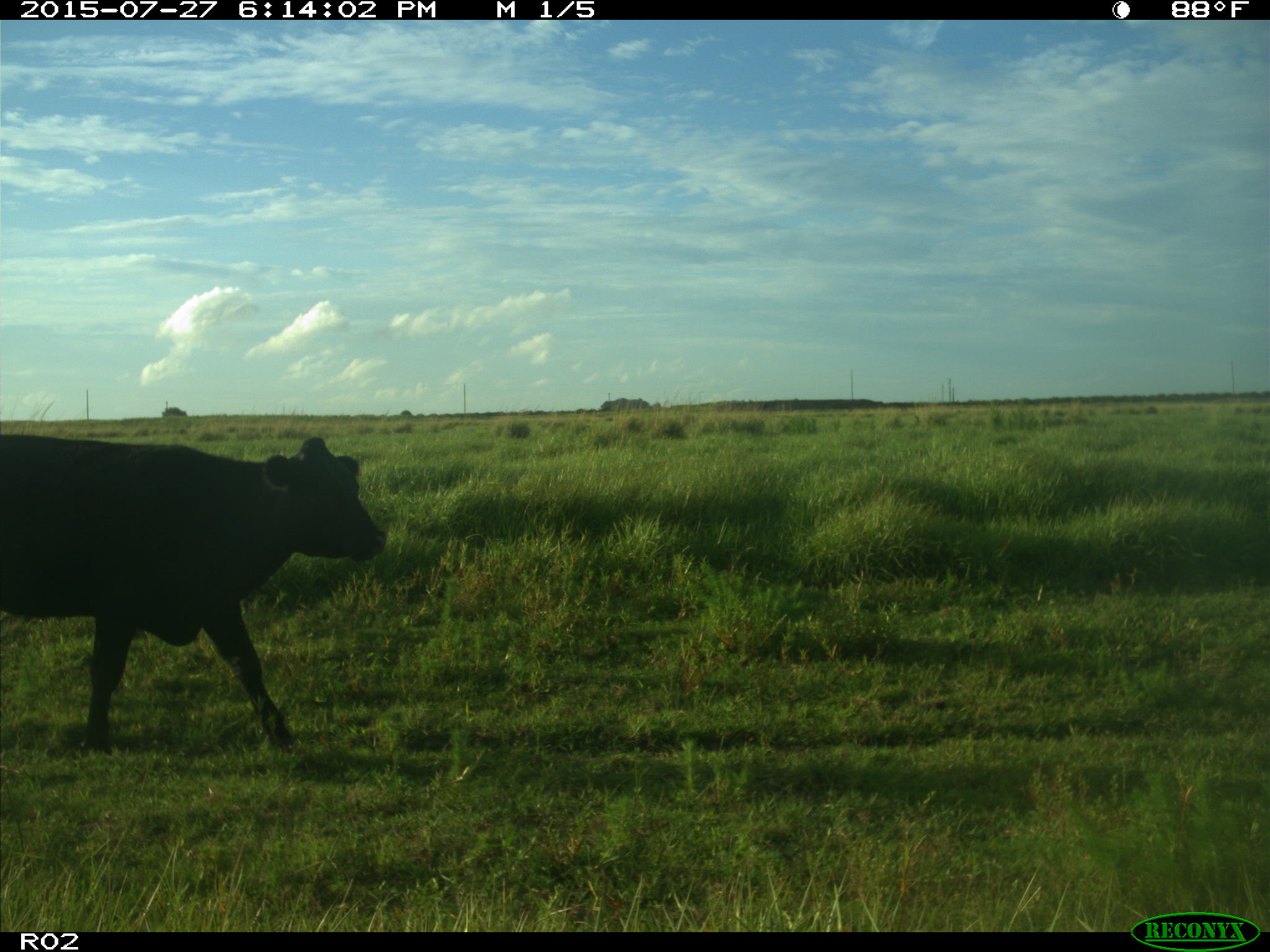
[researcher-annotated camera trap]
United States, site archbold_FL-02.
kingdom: Animalia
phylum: Chordata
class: Mammalia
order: Artiodactyla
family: Bovidae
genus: Bos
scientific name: Bos taurus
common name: domestic cow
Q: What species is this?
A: Bos taurus (domestic cow).